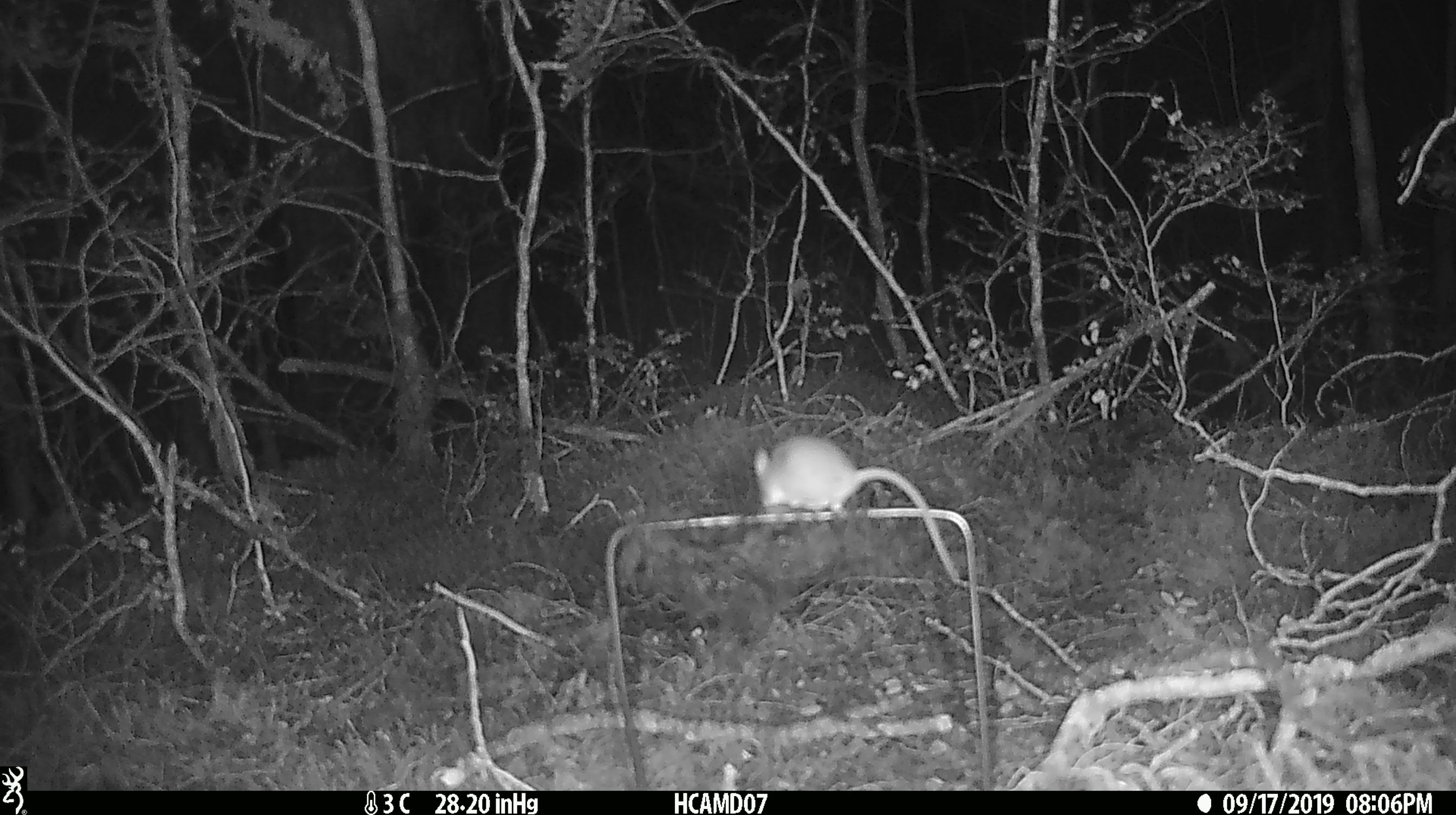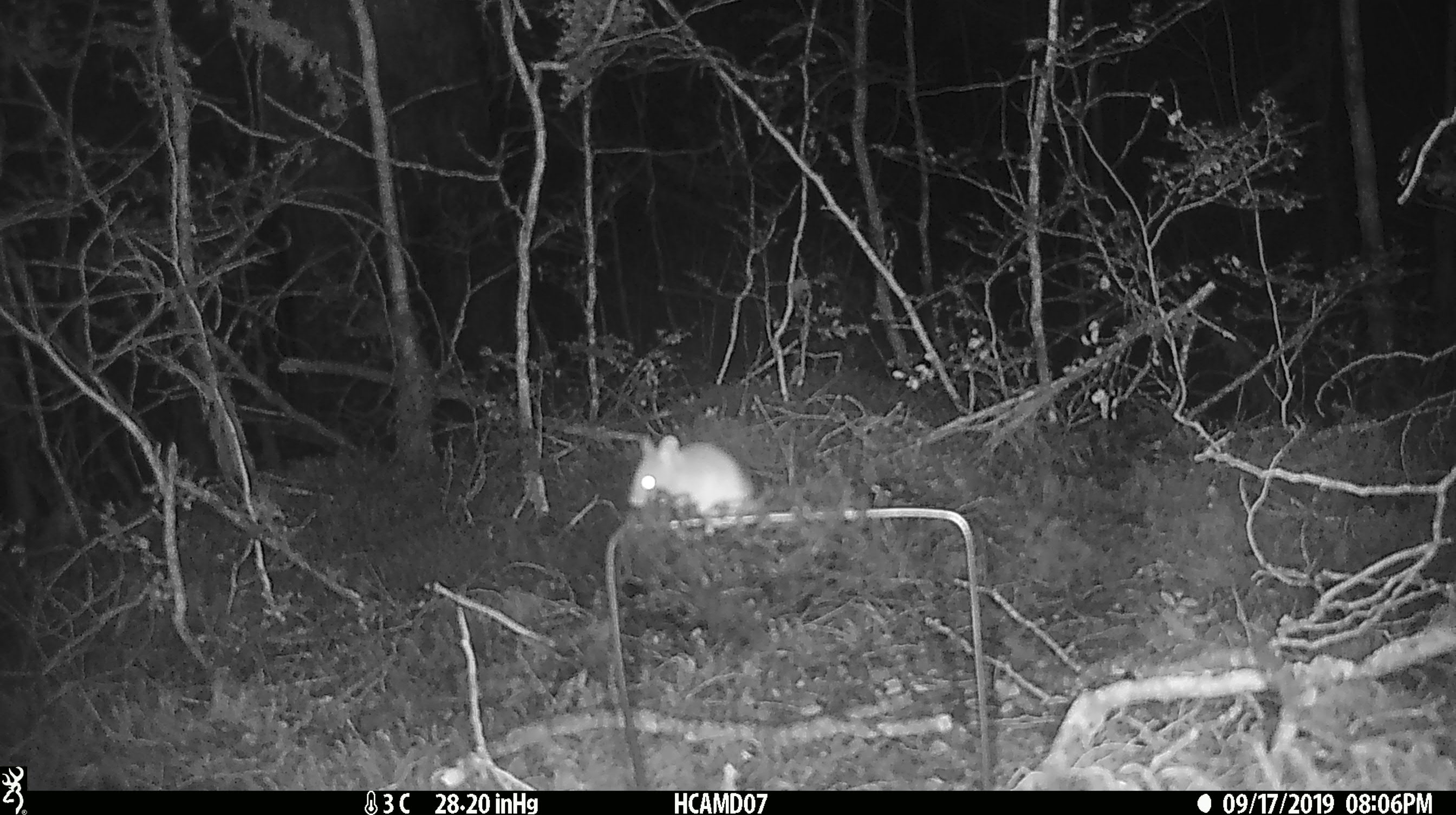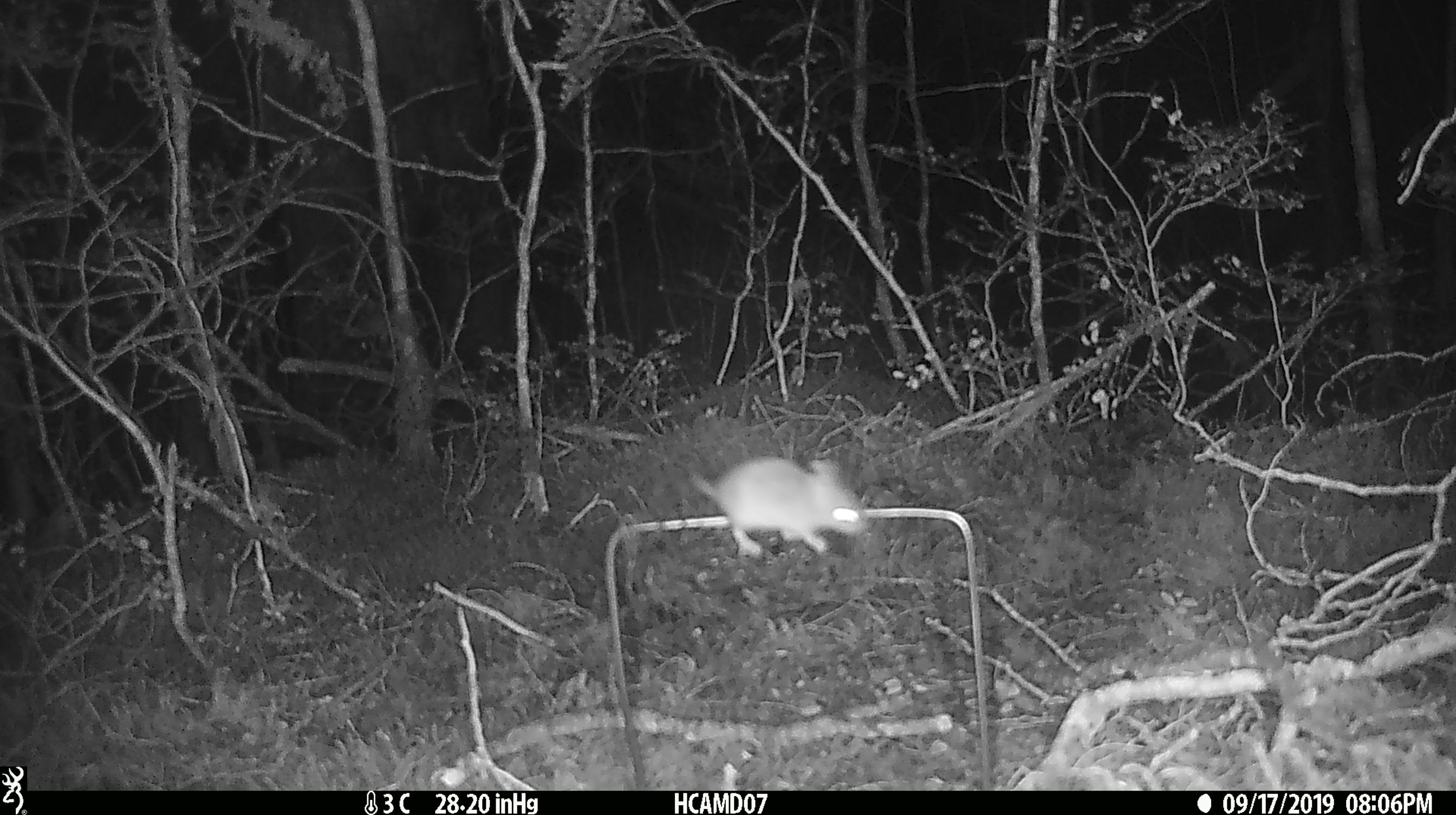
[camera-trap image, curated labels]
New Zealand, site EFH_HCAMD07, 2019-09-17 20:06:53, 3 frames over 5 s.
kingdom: Animalia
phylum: Chordata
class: Mammalia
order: Rodentia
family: Muridae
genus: Mus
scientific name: Mus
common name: mouse